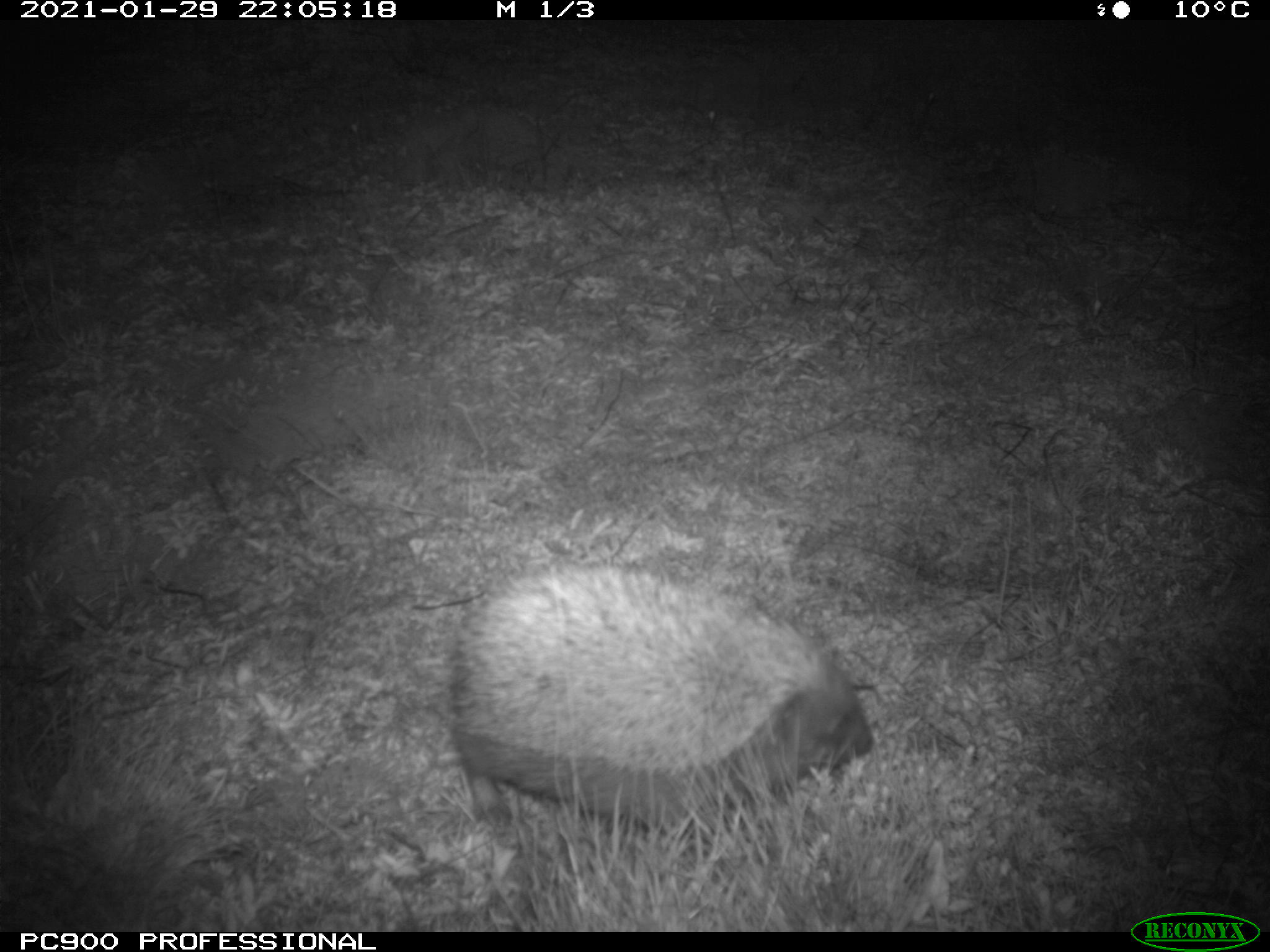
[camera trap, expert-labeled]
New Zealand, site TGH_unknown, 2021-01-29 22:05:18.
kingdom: Animalia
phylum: Chordata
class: Mammalia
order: Eulipotyphla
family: Erinaceidae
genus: Erinaceus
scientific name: Erinaceus europaeus europaeus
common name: european hedgehog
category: hedgehog